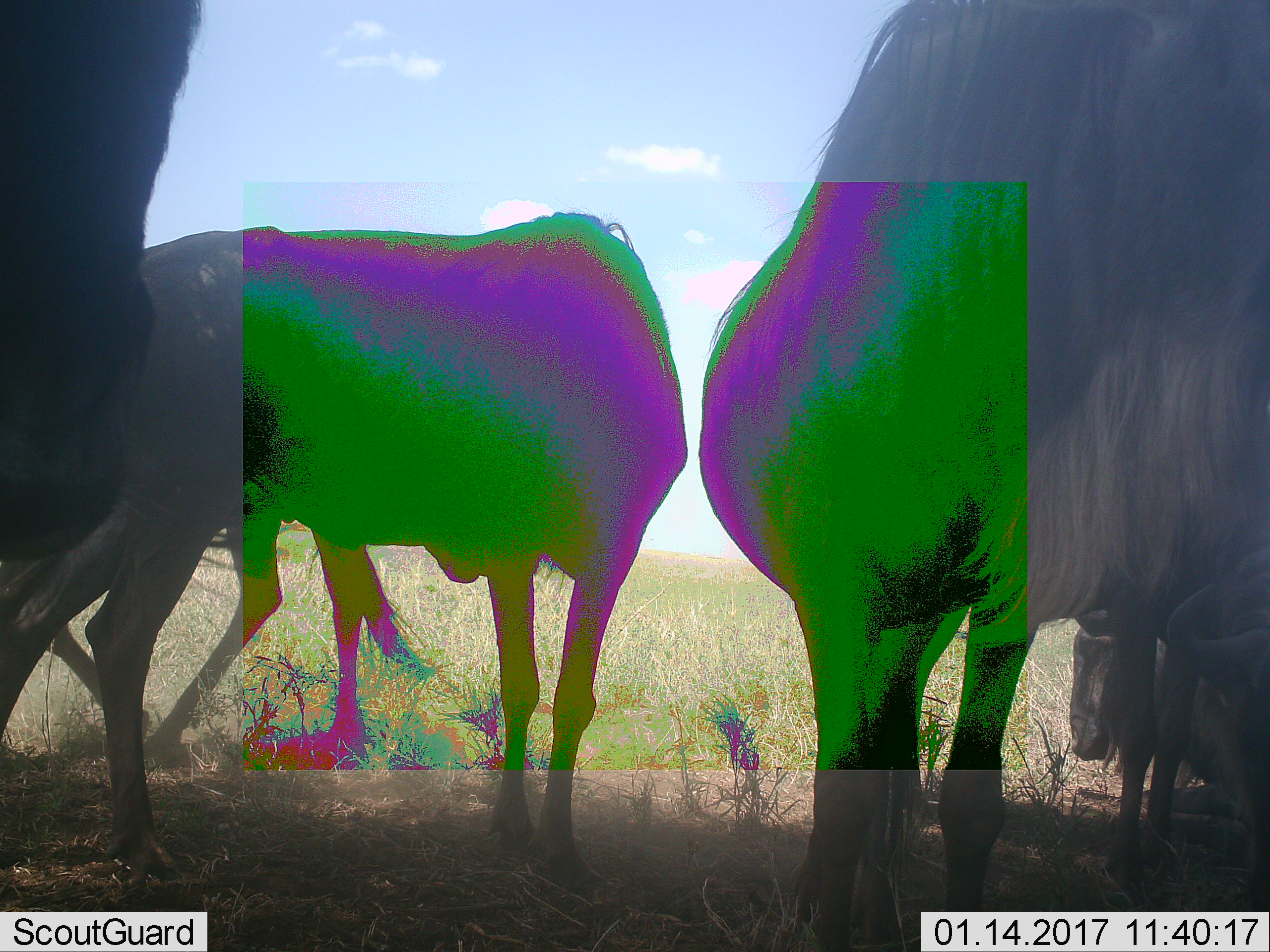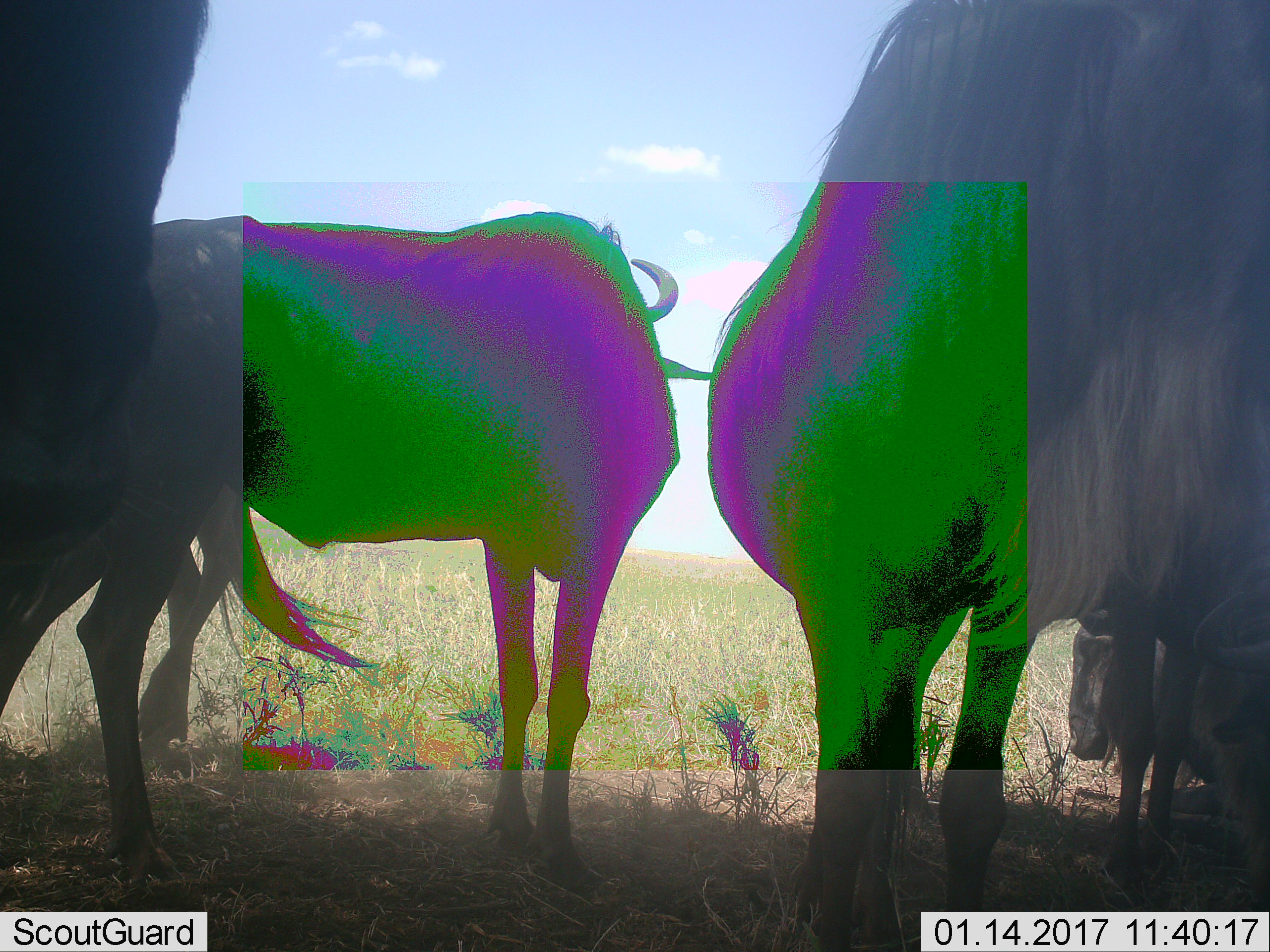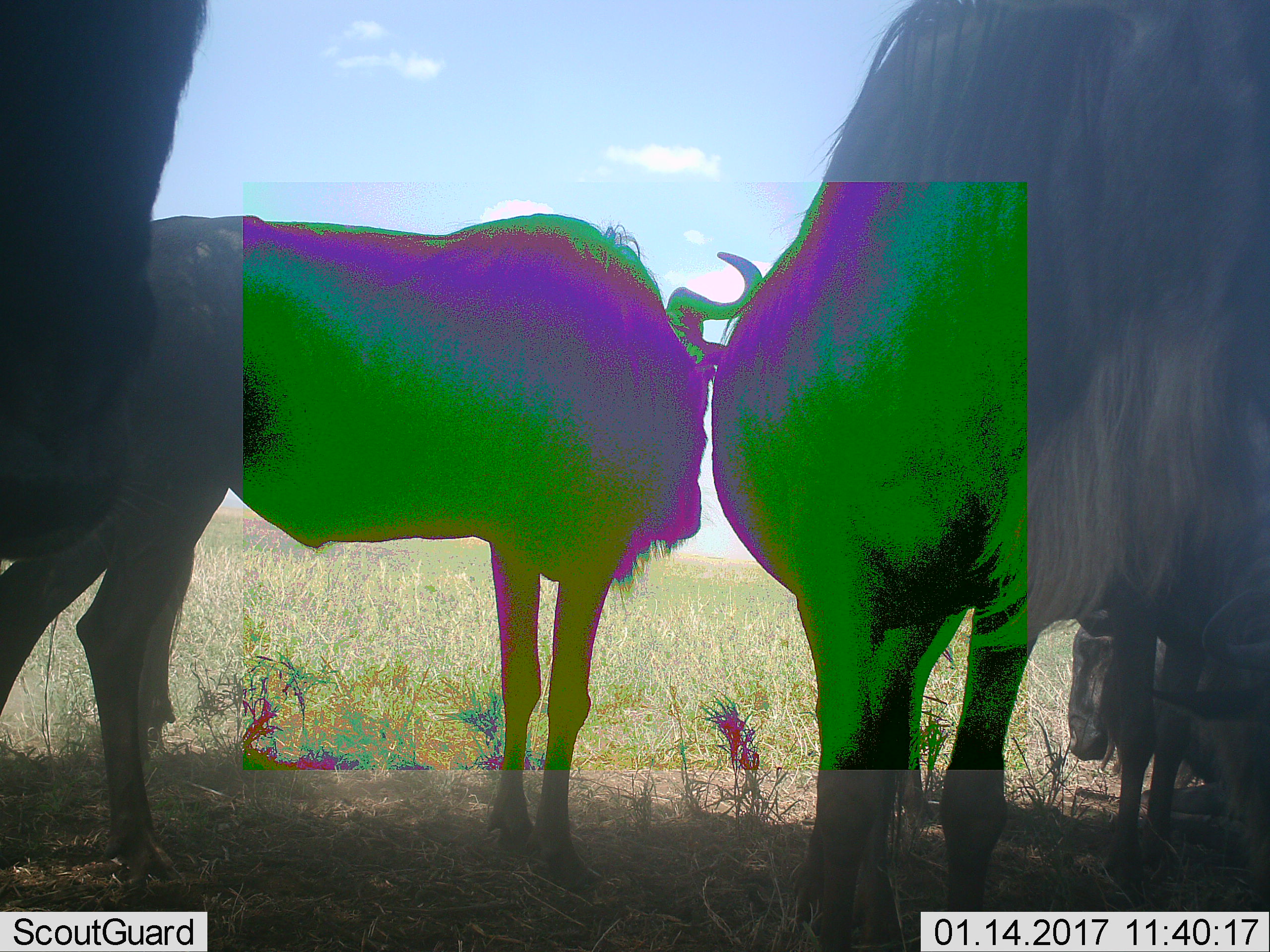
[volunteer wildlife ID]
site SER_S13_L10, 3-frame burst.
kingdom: Animalia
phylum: Chordata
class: Mammalia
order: Artiodactyla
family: Bovidae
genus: Connochaetes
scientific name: Connochaetes taurinus taurinus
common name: blue wildebeest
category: wildebeestblue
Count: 4.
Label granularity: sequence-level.